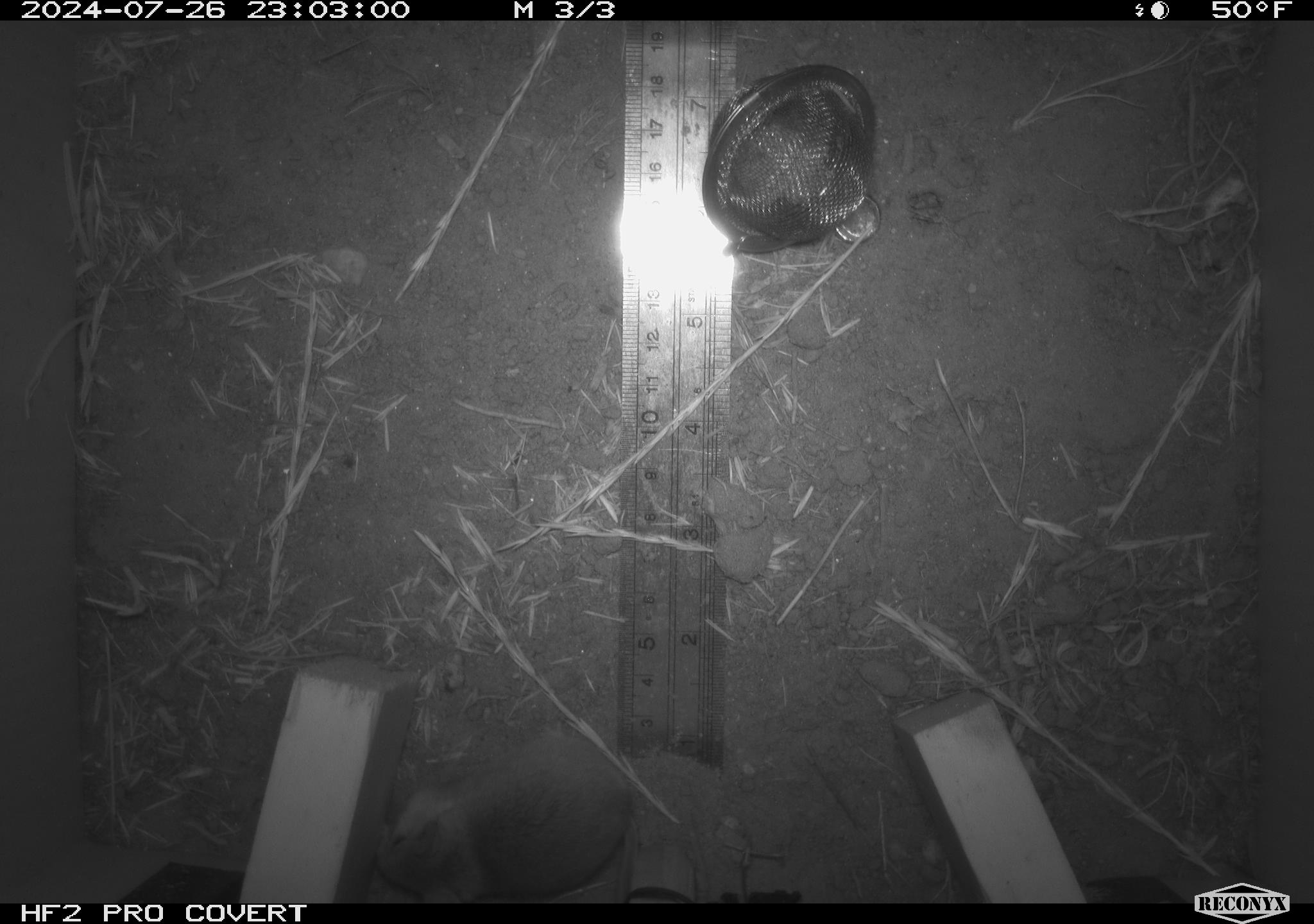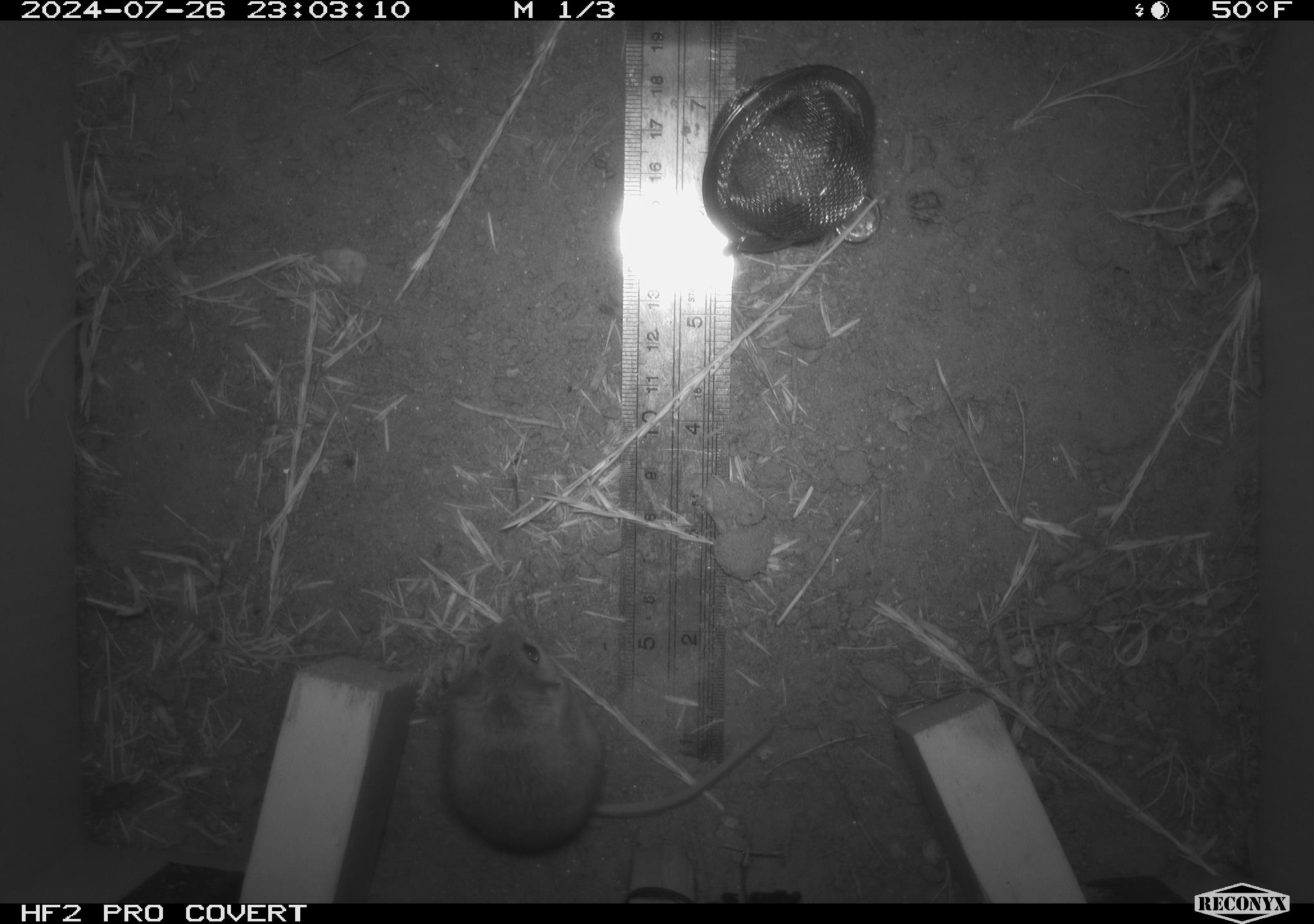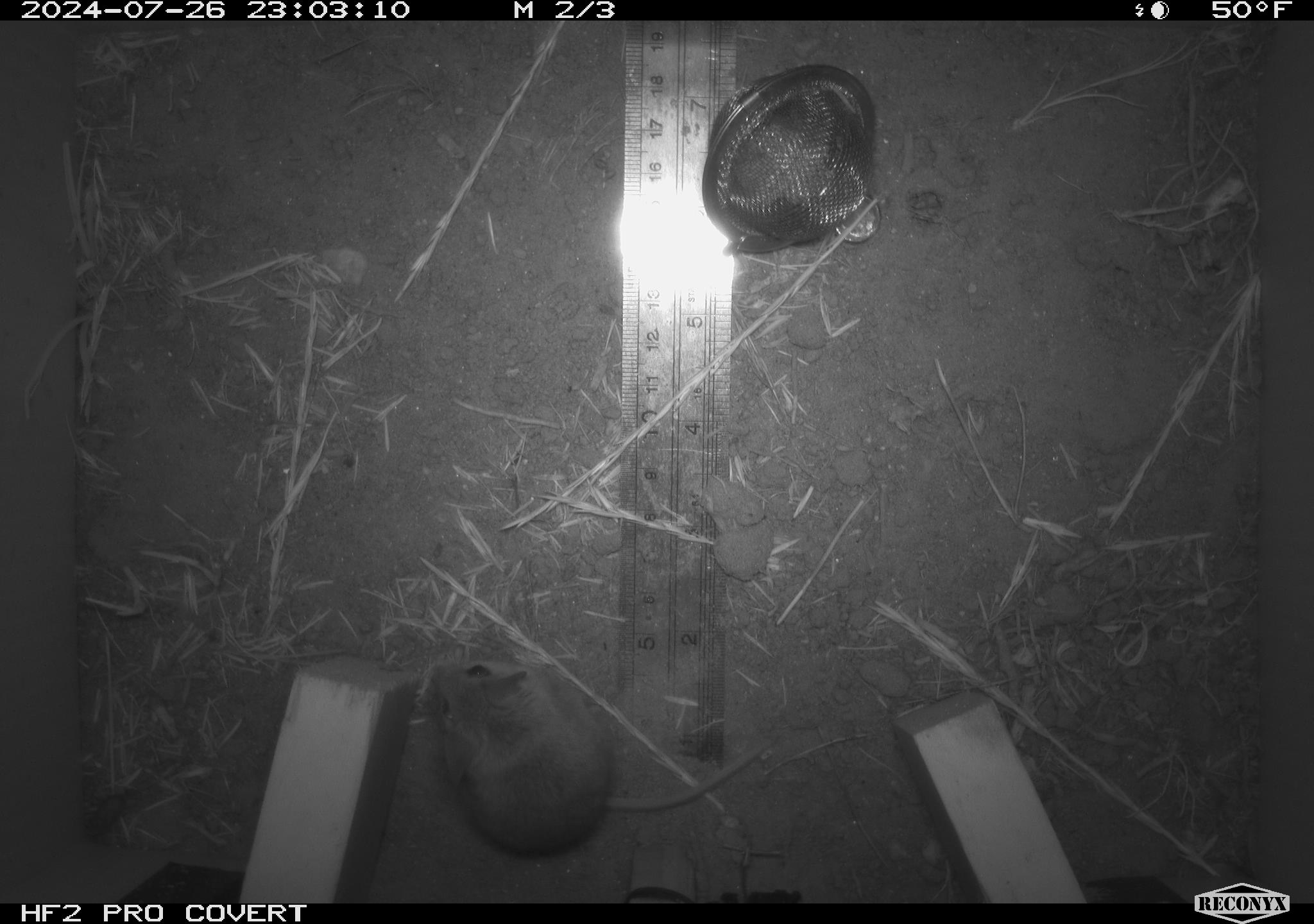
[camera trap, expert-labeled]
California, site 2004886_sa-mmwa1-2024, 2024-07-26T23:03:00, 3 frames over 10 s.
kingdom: Animalia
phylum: Chordata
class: Mammalia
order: Rodentia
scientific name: Rodentia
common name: mouse species